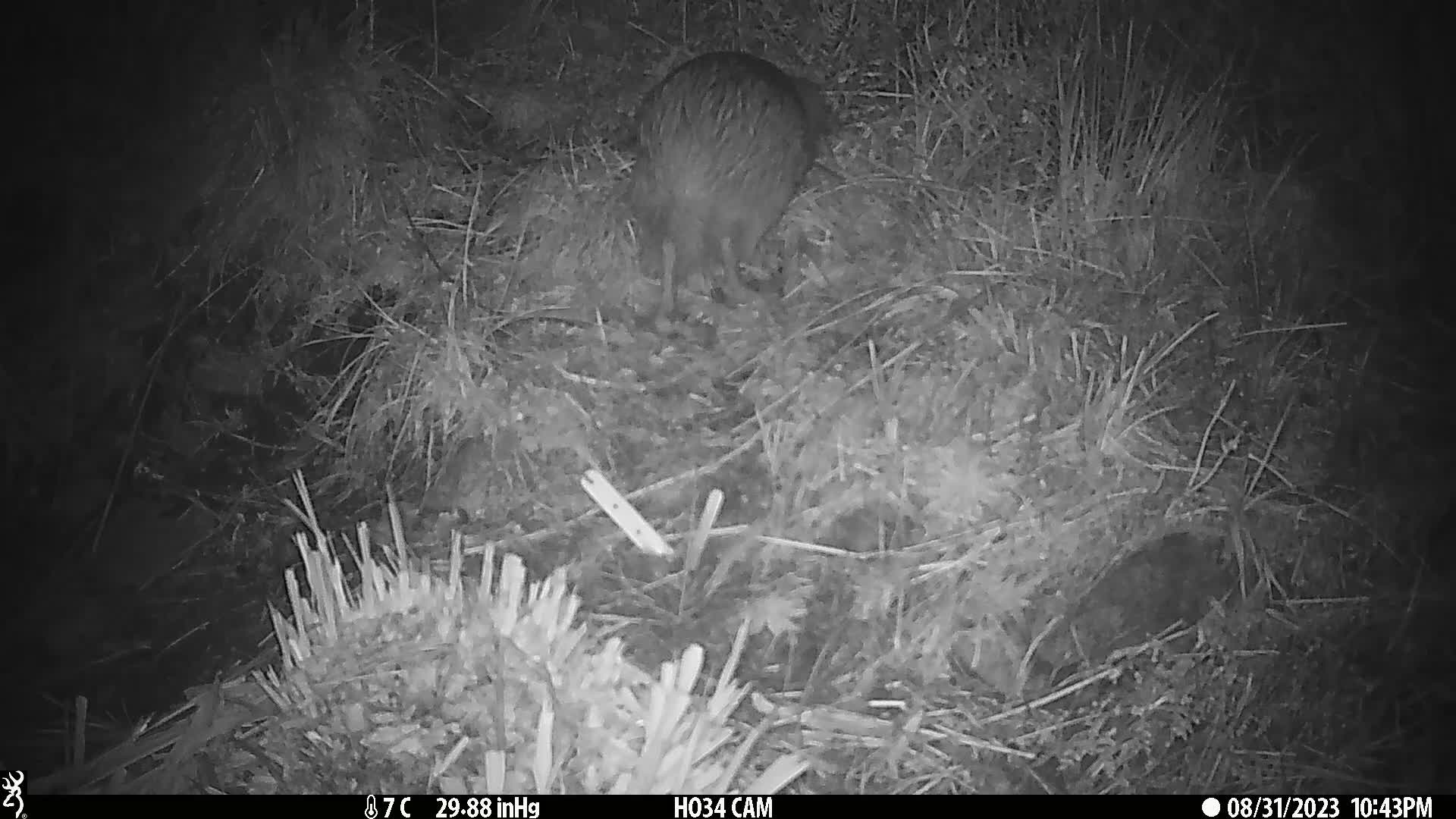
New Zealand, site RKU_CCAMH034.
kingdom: Animalia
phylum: Chordata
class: Aves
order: Apterygiformes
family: Apterygidae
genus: Apteryx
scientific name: Apteryx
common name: kiwi